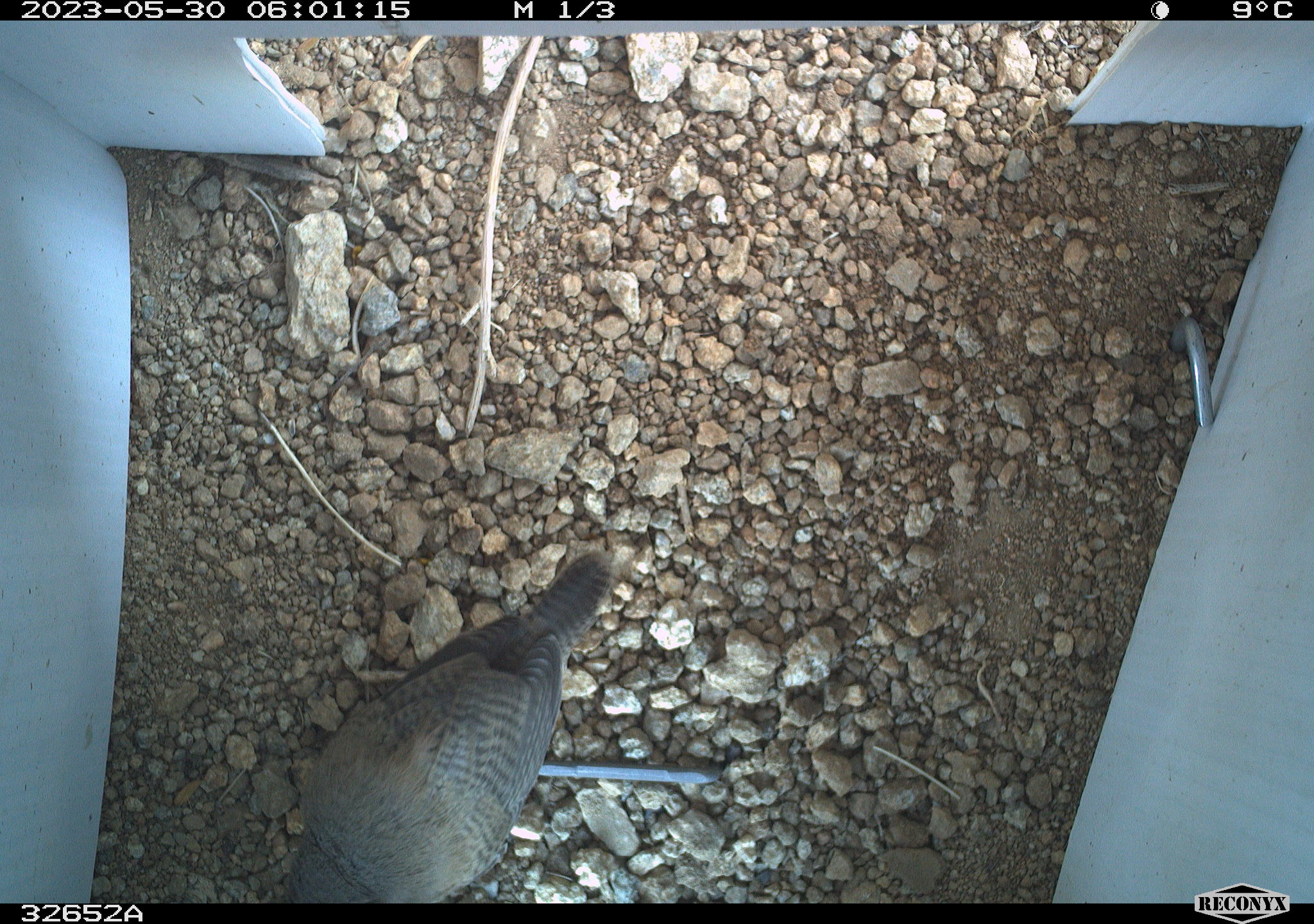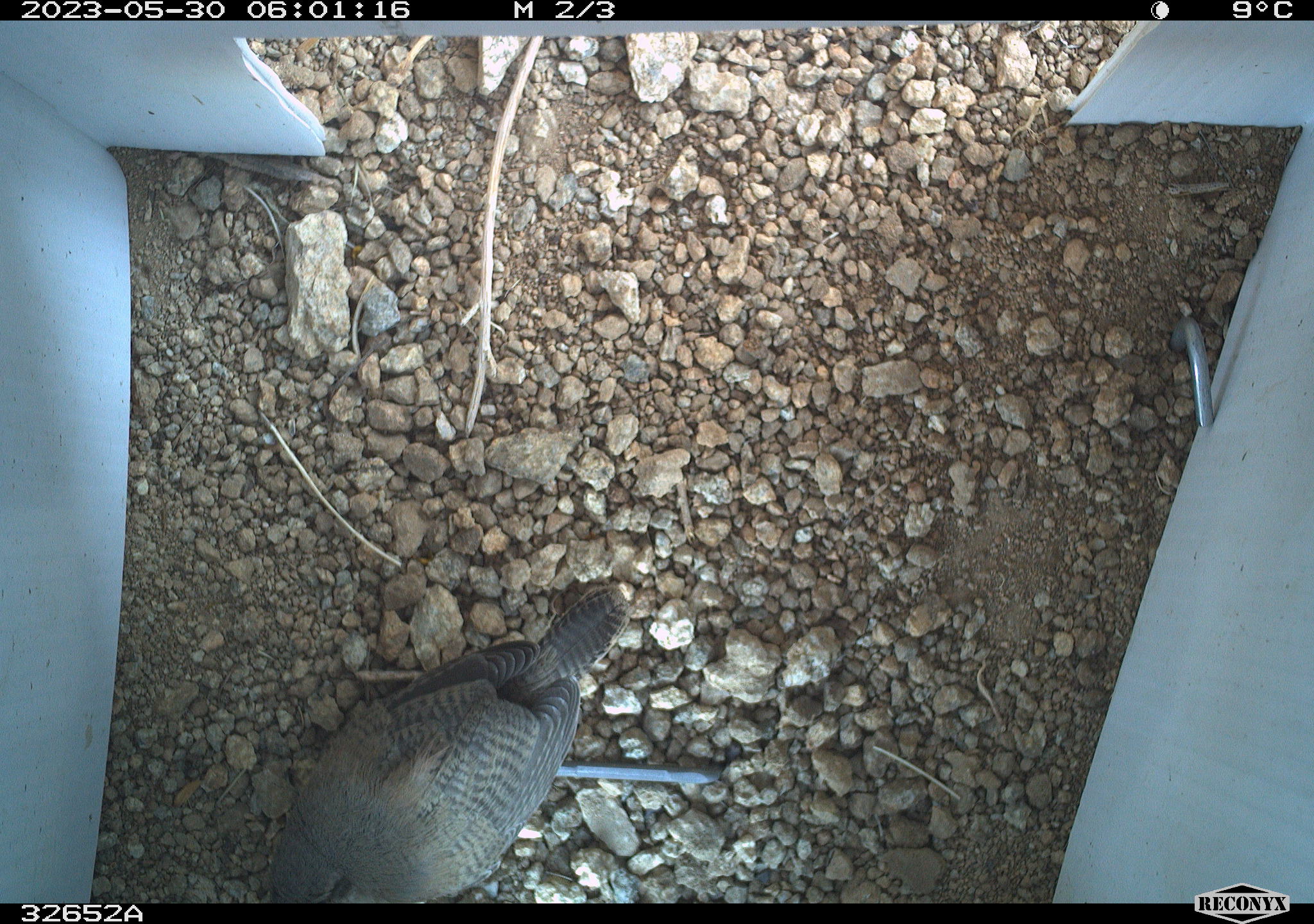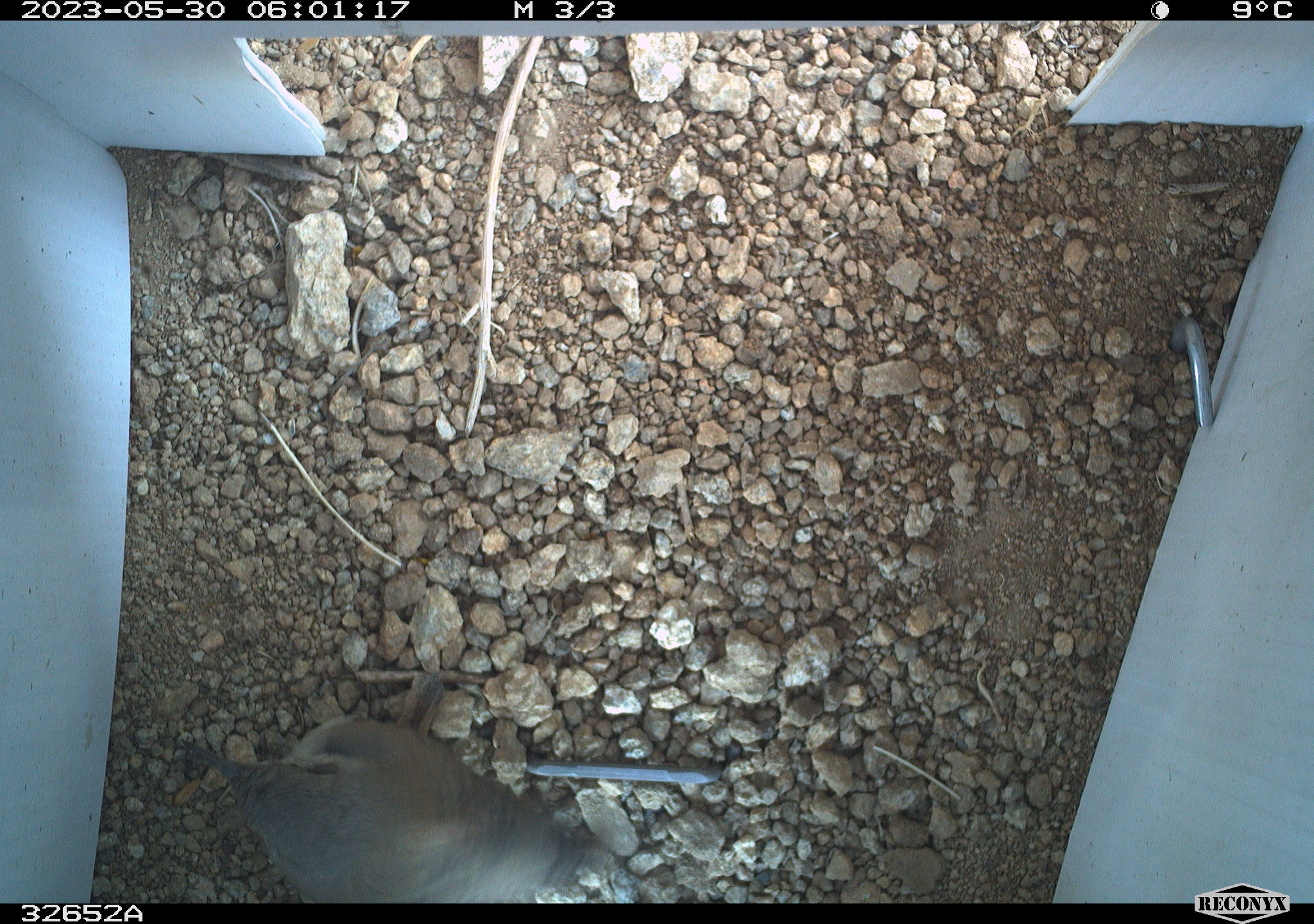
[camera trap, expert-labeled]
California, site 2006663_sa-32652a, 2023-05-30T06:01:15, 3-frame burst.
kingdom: Animalia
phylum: Chordata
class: Aves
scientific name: Aves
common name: bird